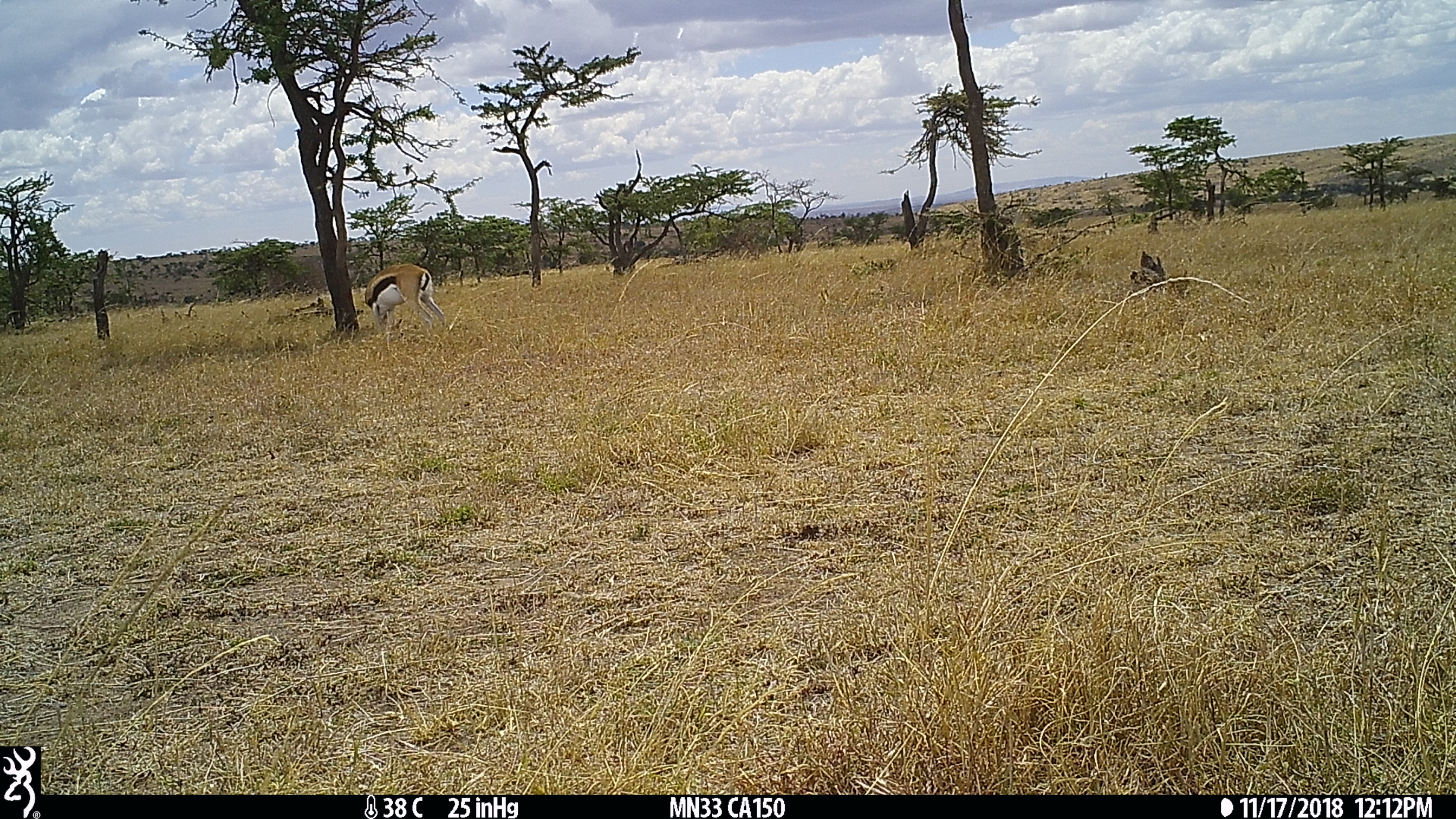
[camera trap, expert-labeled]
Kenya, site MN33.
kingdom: Animalia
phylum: Chordata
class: Mammalia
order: Artiodactyla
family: Bovidae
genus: Eudorcas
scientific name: Eudorcas thomsonii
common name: thomon's gazelle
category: gazelle thomsons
Gazelle thomsons (thomon's gazelle) (Eudorcas thomsonii).